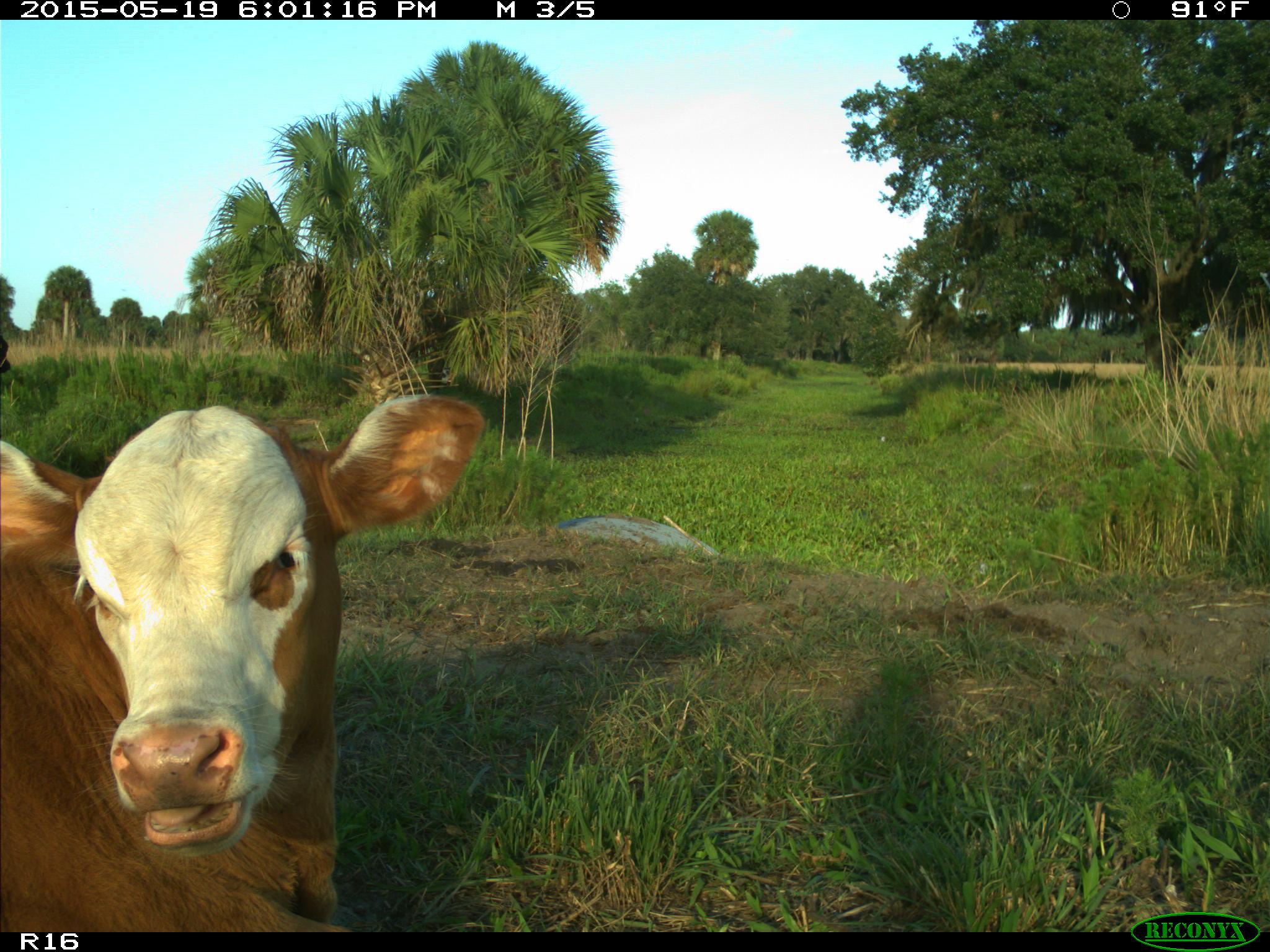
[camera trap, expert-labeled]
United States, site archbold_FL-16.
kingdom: Animalia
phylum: Chordata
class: Mammalia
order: Artiodactyla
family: Bovidae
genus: Bos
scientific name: Bos taurus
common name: domestic cow